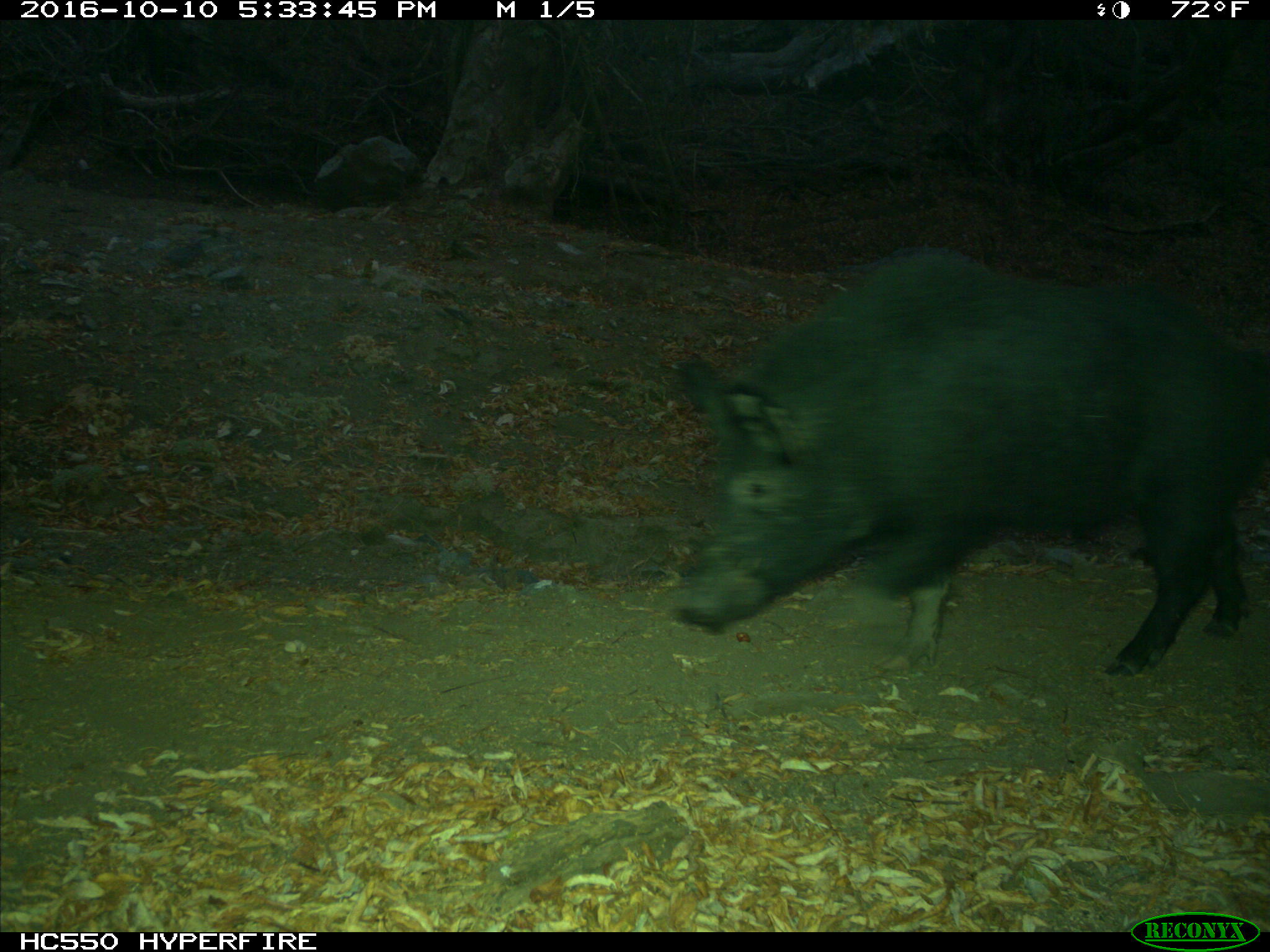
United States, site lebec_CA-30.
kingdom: Animalia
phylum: Chordata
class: Mammalia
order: Artiodactyla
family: Suidae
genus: Sus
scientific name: Sus scrofa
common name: wild boar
Sus scrofa (wild boar).